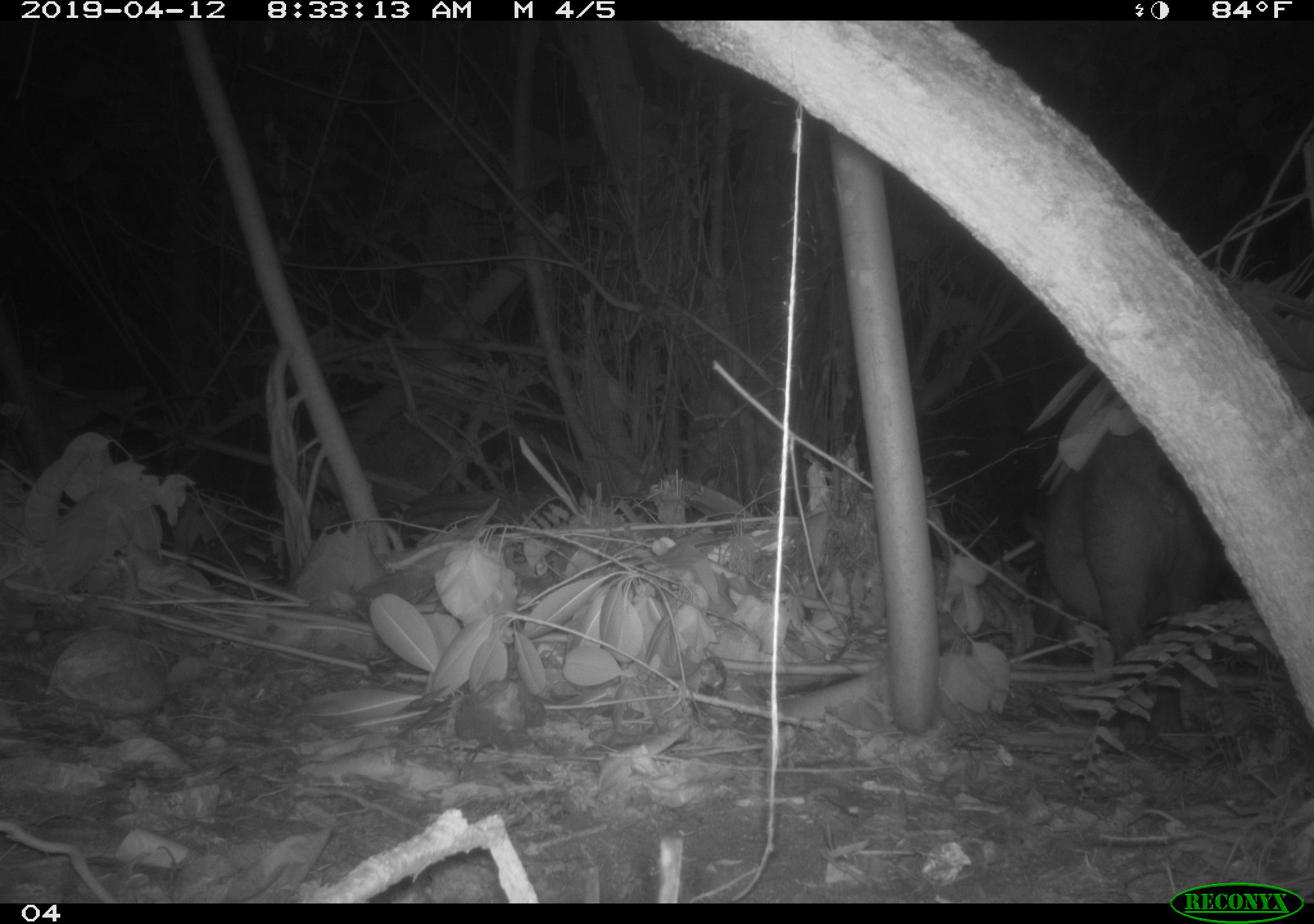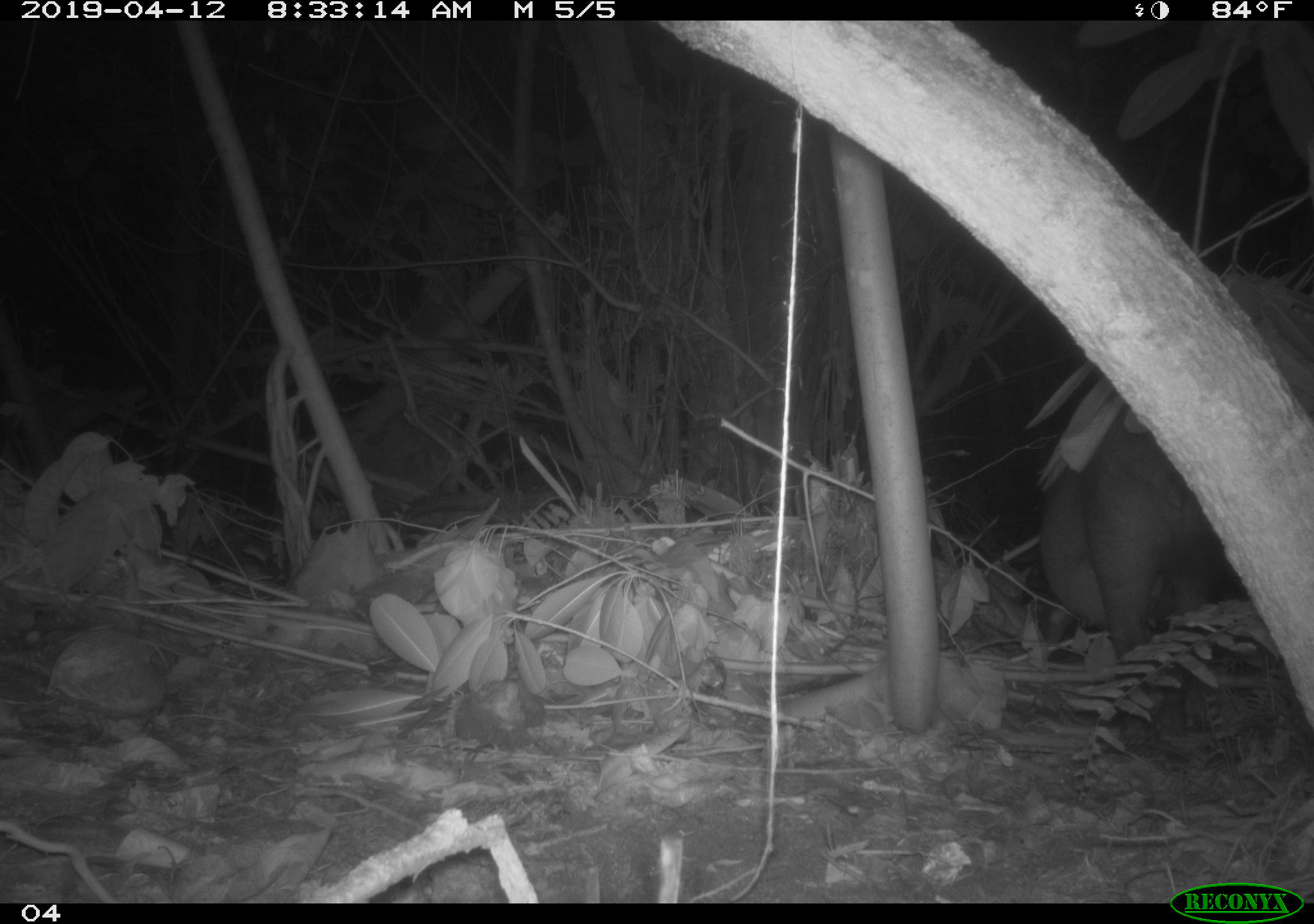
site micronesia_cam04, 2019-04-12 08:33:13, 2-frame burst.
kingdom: Animalia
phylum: Chordata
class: Mammalia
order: Artiodactyla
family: Suidae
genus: Sus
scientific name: Sus scrofa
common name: pig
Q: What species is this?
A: Pig (Sus scrofa).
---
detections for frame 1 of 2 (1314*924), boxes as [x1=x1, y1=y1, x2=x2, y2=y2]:
pig: [x1=1024, y1=392, x2=1240, y2=682]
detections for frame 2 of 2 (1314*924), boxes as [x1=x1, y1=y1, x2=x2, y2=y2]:
pig: [x1=1032, y1=393, x2=1250, y2=678]